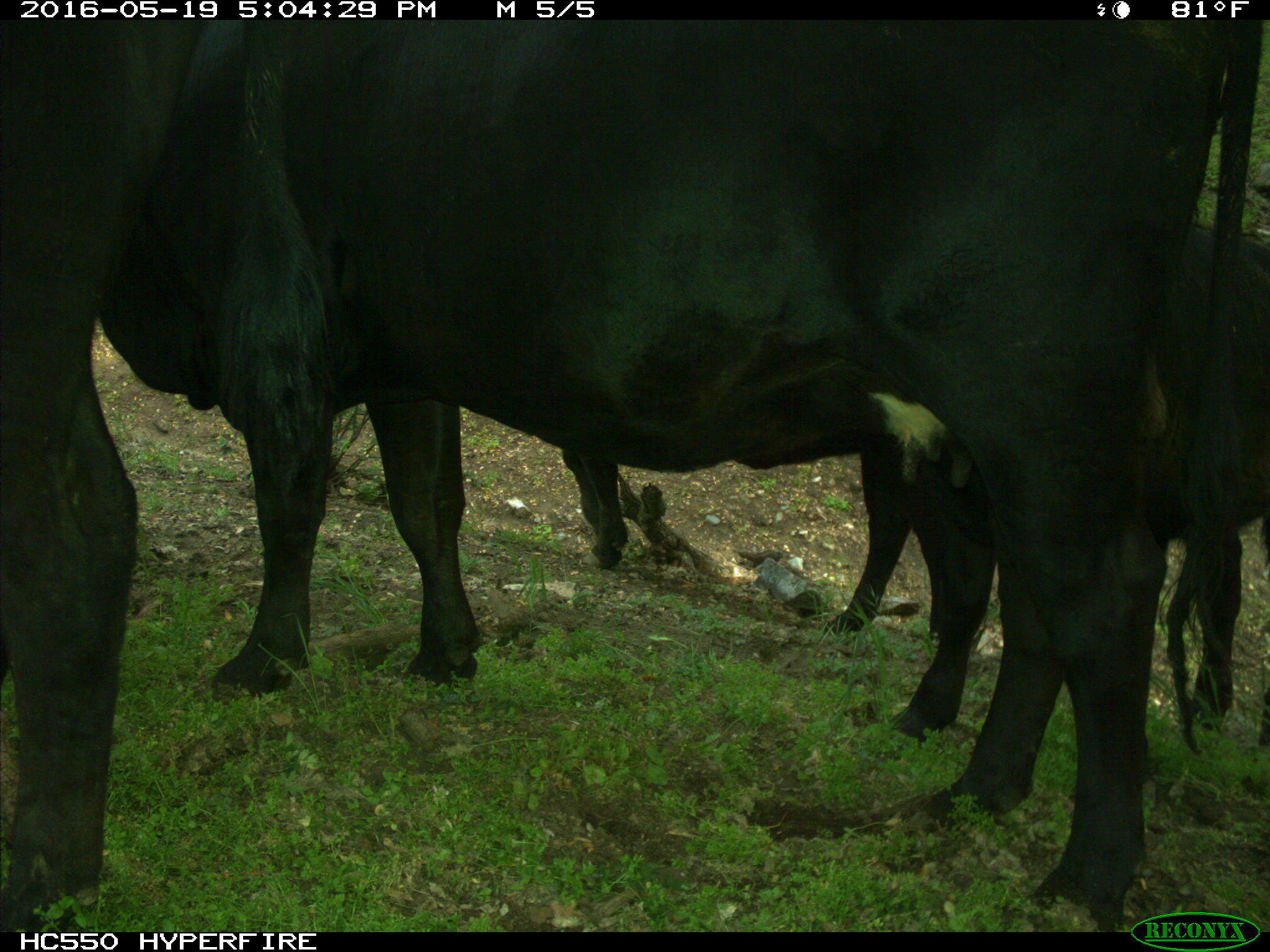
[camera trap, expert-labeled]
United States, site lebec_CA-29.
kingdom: Animalia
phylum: Chordata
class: Mammalia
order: Artiodactyla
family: Bovidae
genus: Bos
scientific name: Bos taurus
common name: domestic cow